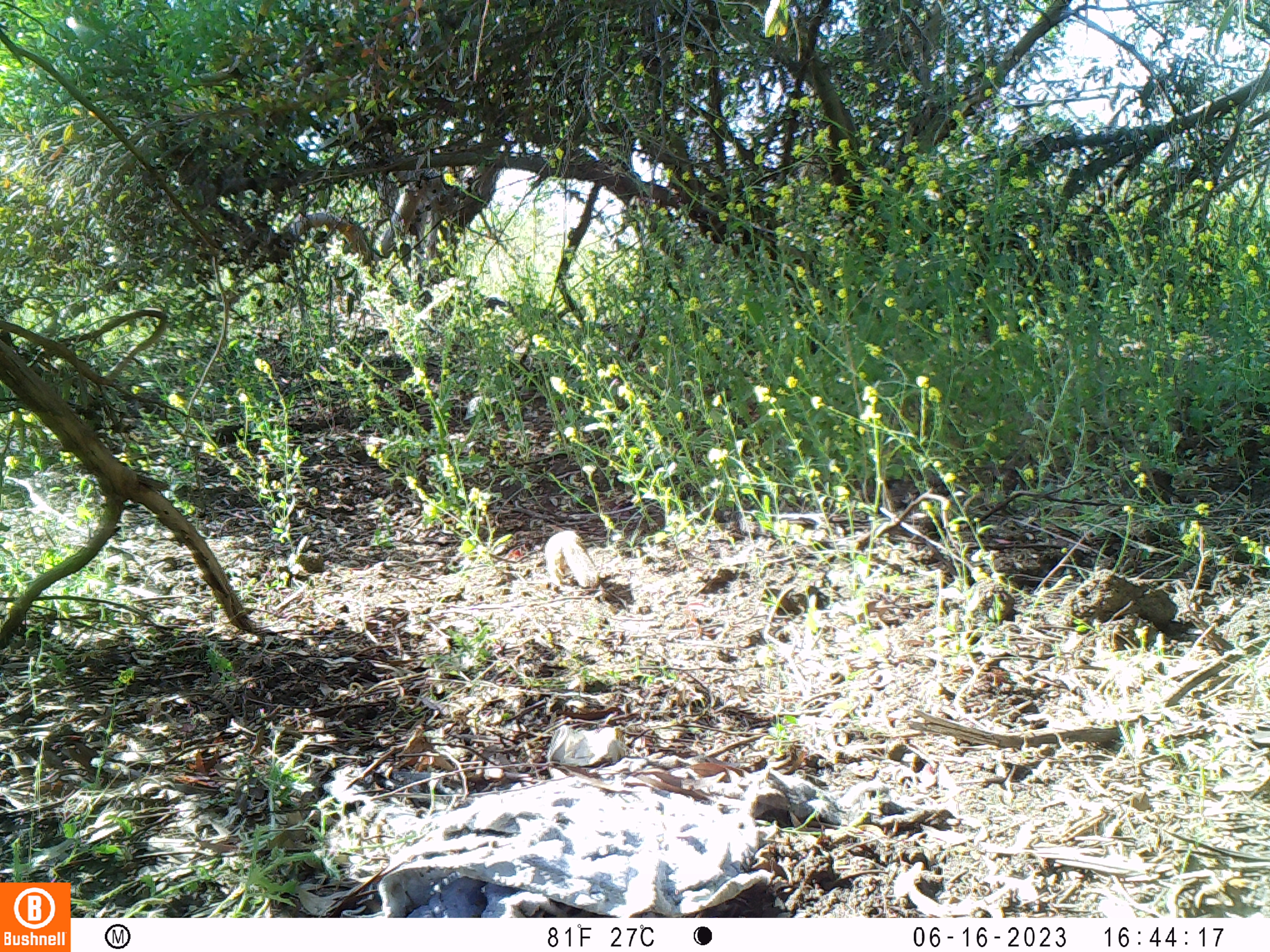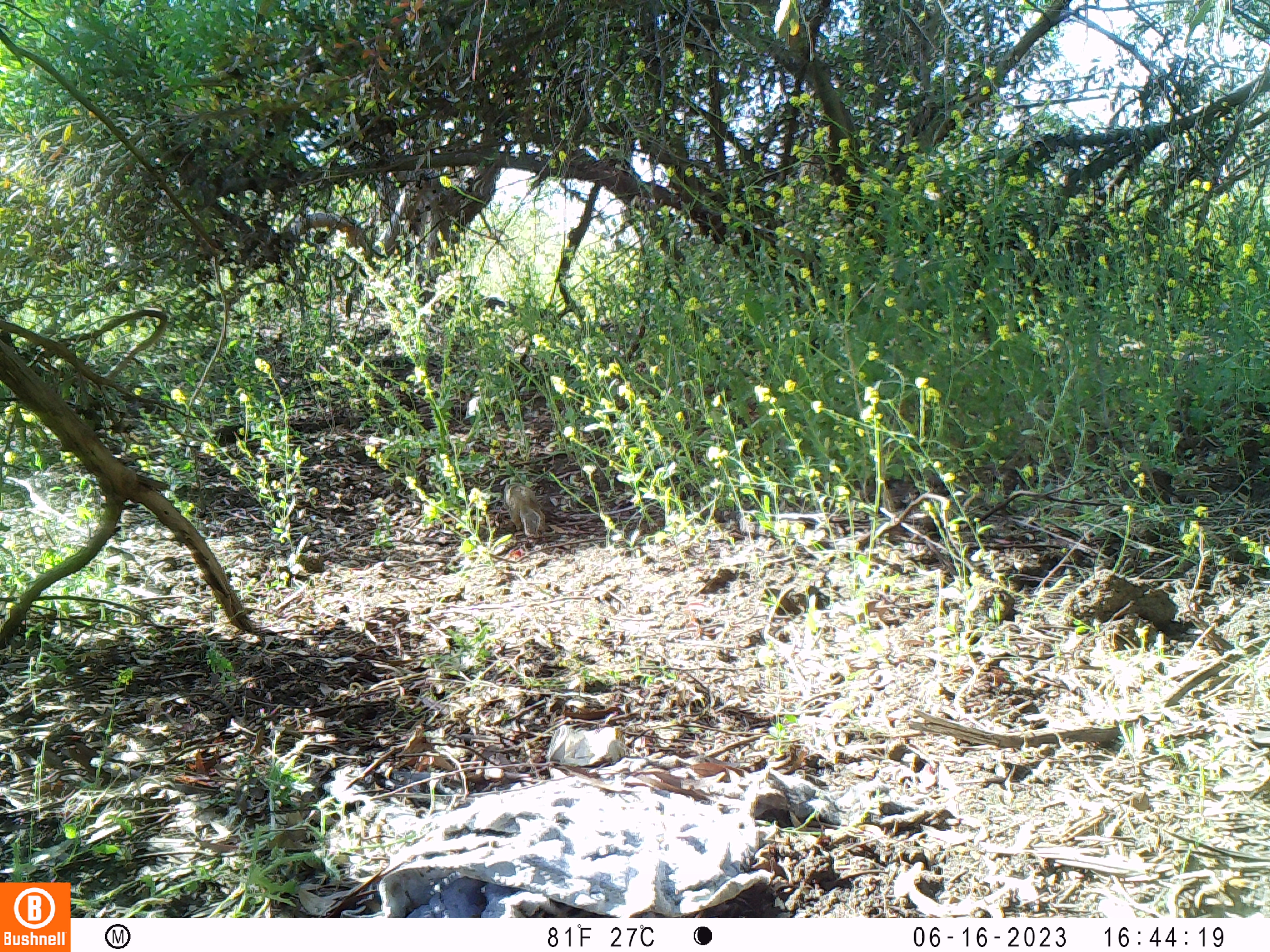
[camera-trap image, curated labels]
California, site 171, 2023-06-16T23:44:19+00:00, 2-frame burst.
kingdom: Animalia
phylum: Chordata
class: Mammalia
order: Rodentia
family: Sciuridae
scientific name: Sciuridae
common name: squirrel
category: unknown squirrel